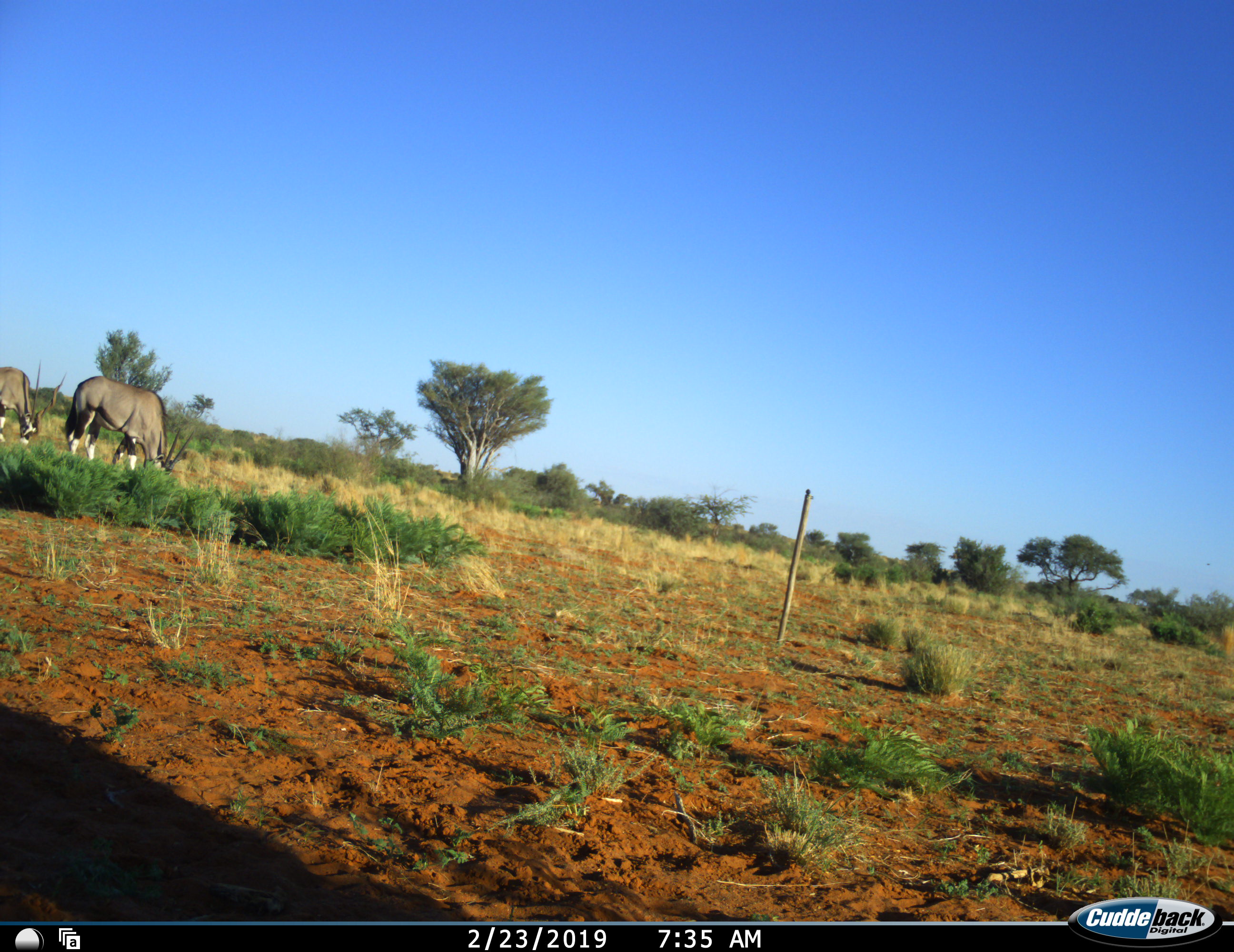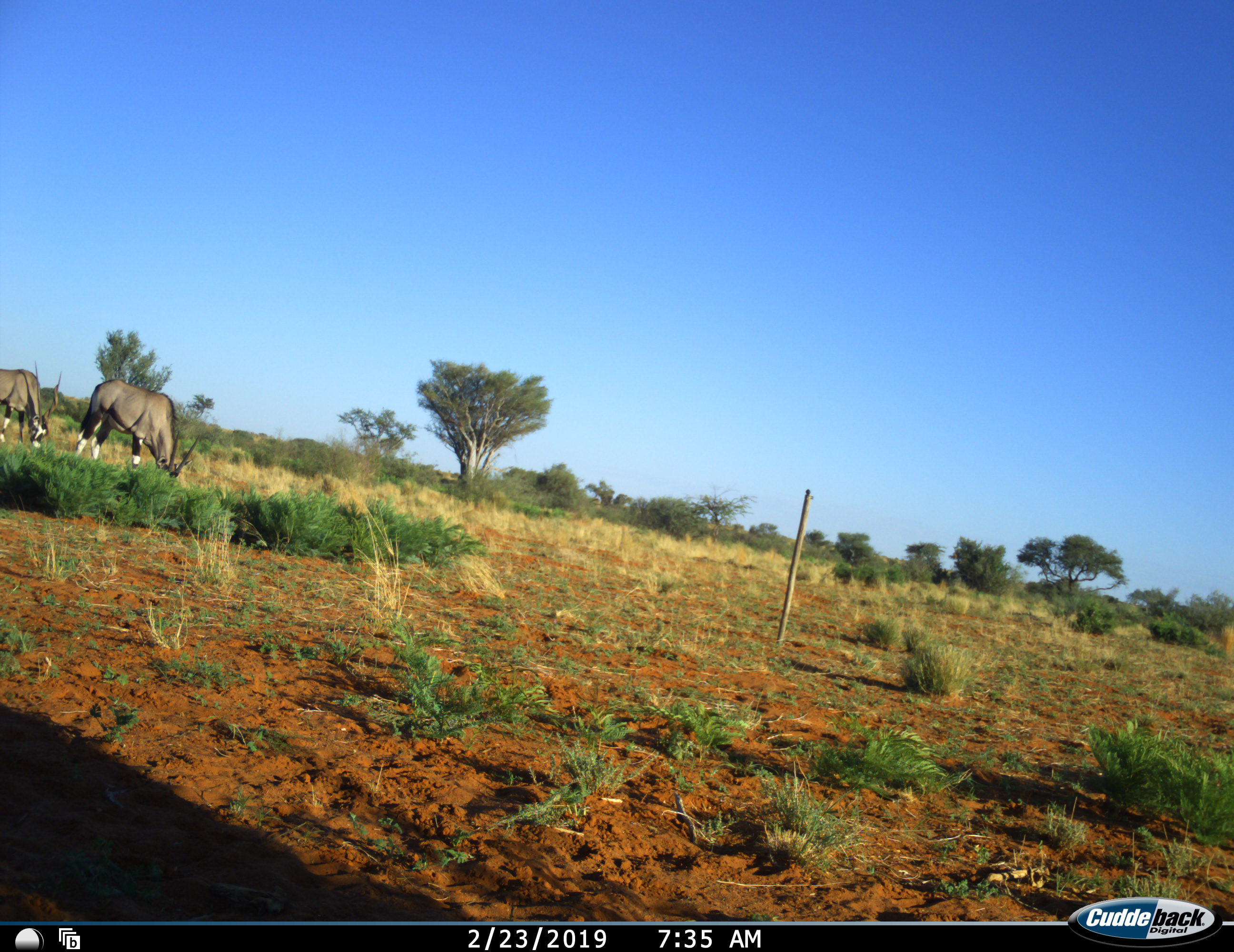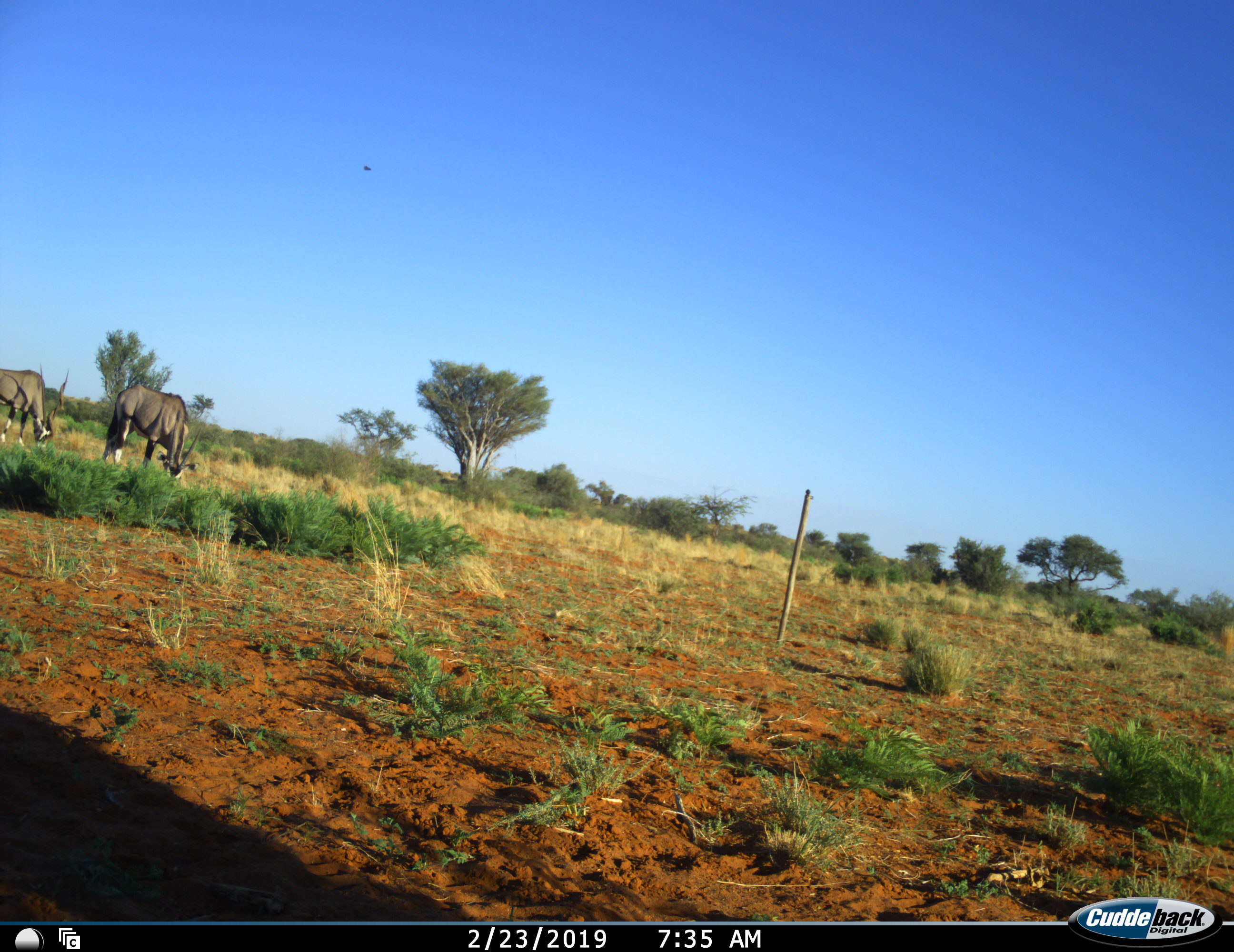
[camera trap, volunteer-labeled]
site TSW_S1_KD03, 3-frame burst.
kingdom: Animalia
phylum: Chordata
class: Mammalia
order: Artiodactyla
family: Bovidae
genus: Oryx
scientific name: Oryx gazella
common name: gemsbok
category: oryx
Oryx (gemsbok) (Oryx gazella), count 2. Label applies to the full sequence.